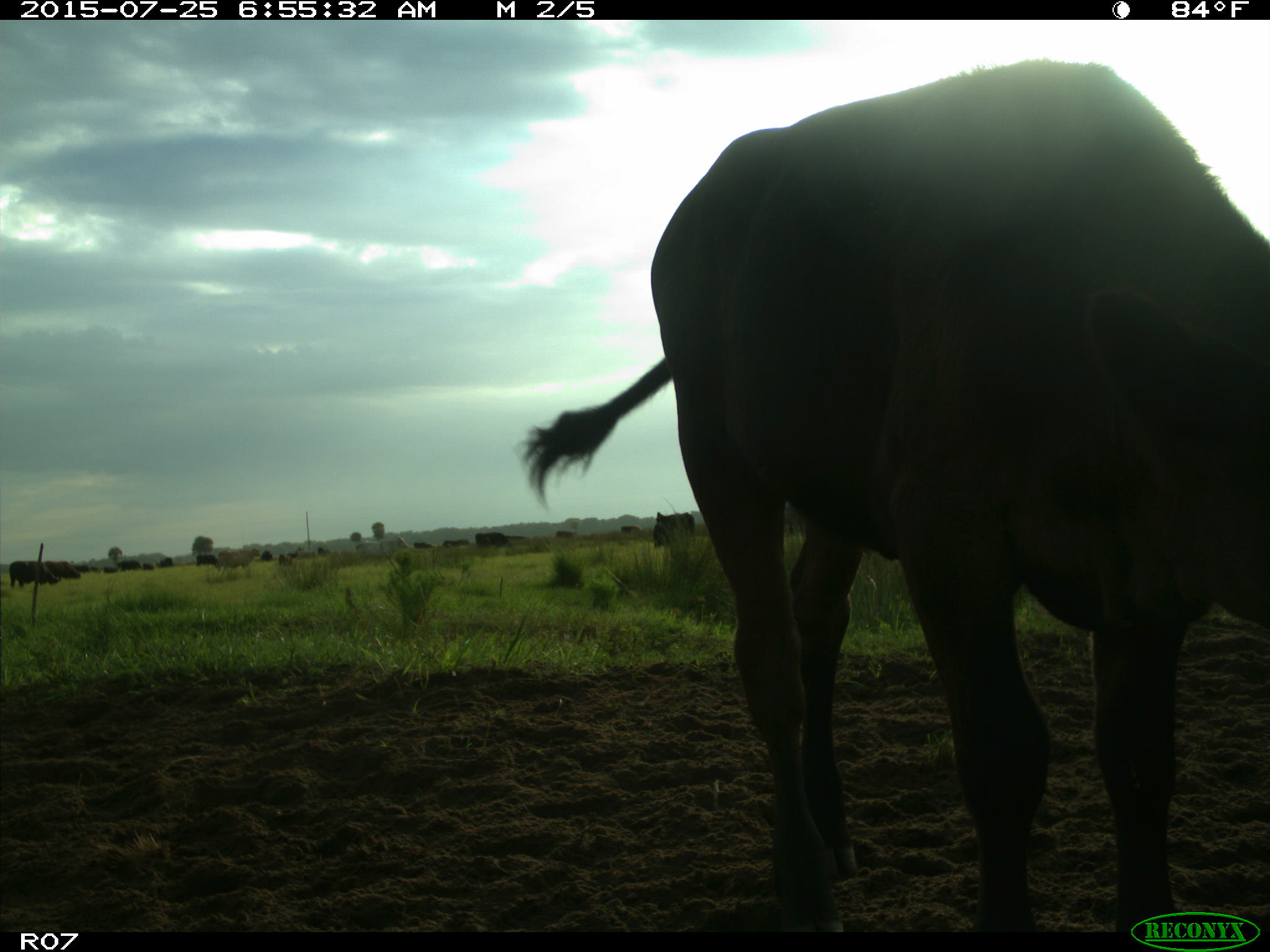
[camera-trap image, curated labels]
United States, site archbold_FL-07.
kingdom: Animalia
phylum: Chordata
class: Mammalia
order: Artiodactyla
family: Bovidae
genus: Bos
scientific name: Bos taurus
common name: domestic cow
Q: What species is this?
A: Bos taurus (domestic cow).